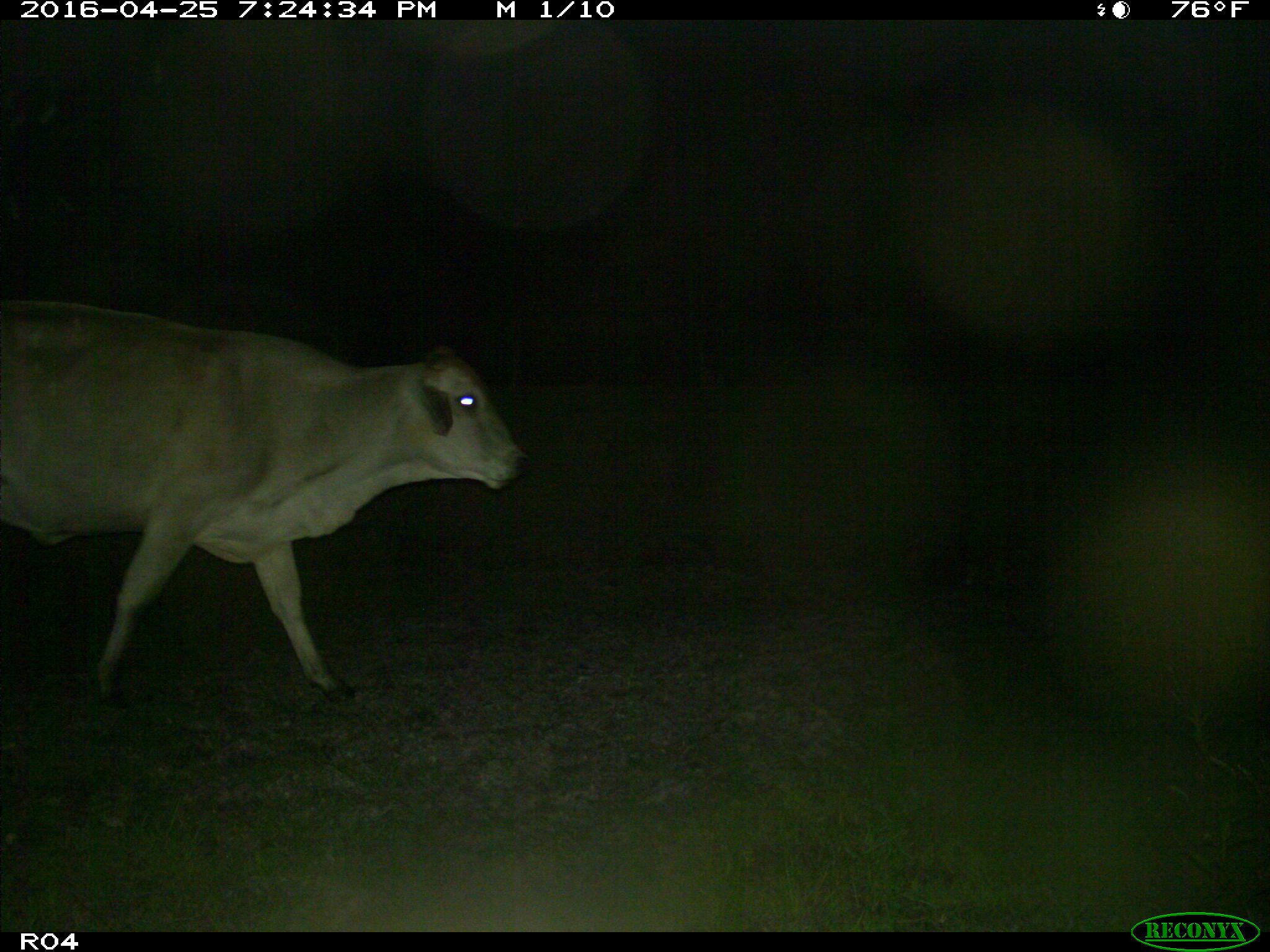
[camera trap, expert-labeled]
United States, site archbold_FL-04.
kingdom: Animalia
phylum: Chordata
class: Mammalia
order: Artiodactyla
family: Bovidae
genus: Bos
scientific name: Bos taurus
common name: domestic cow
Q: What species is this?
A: Bos taurus (domestic cow).